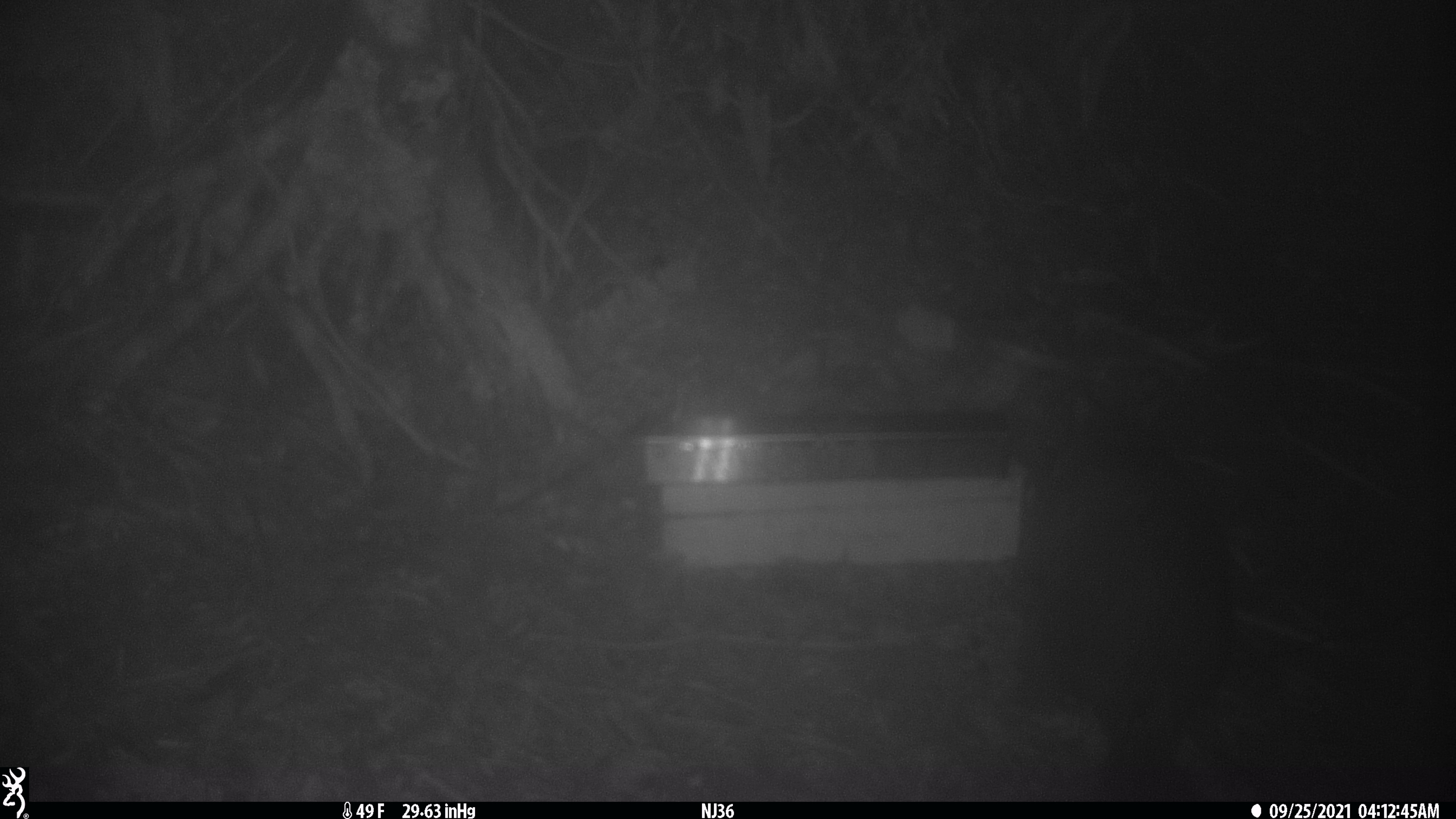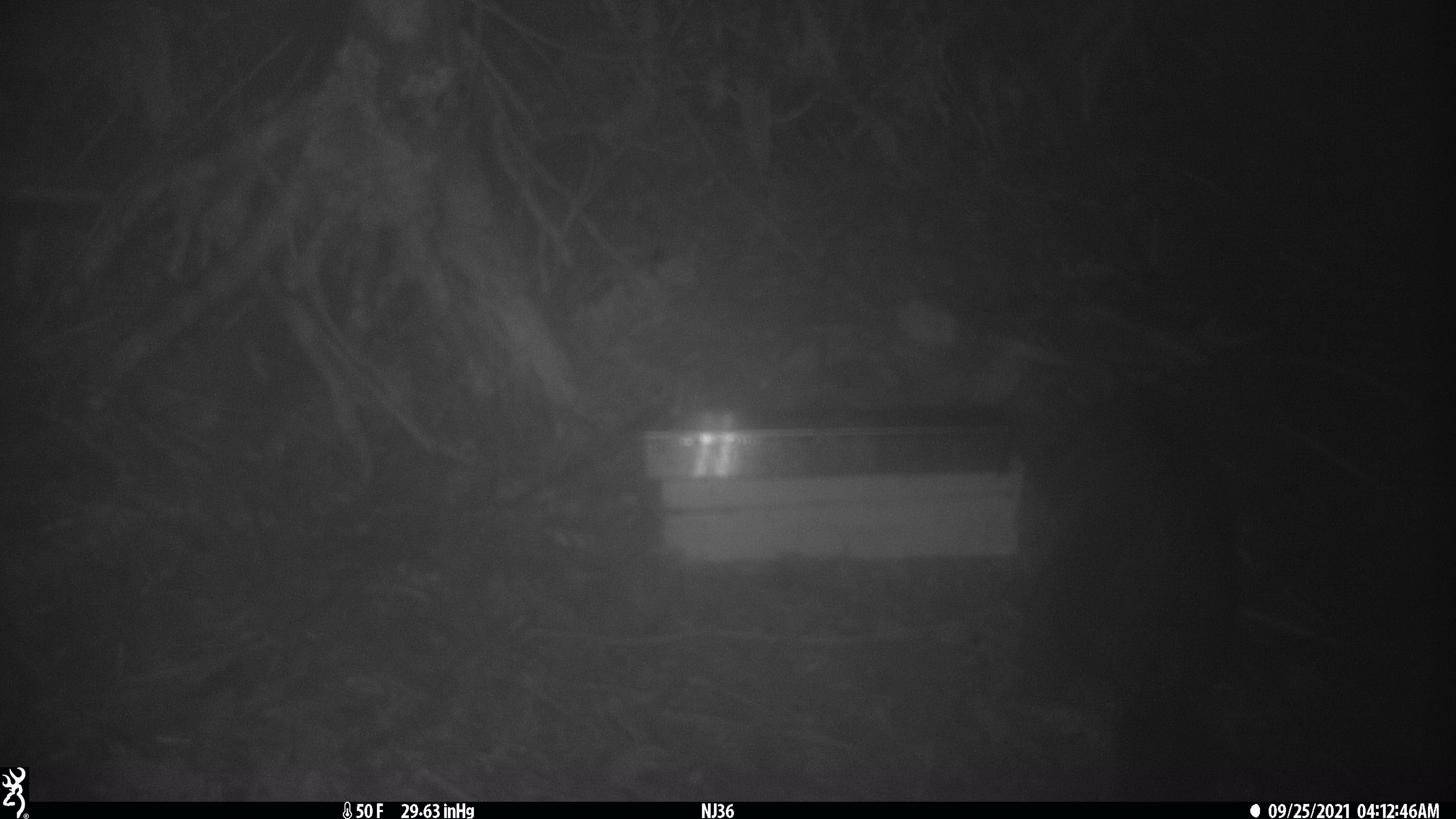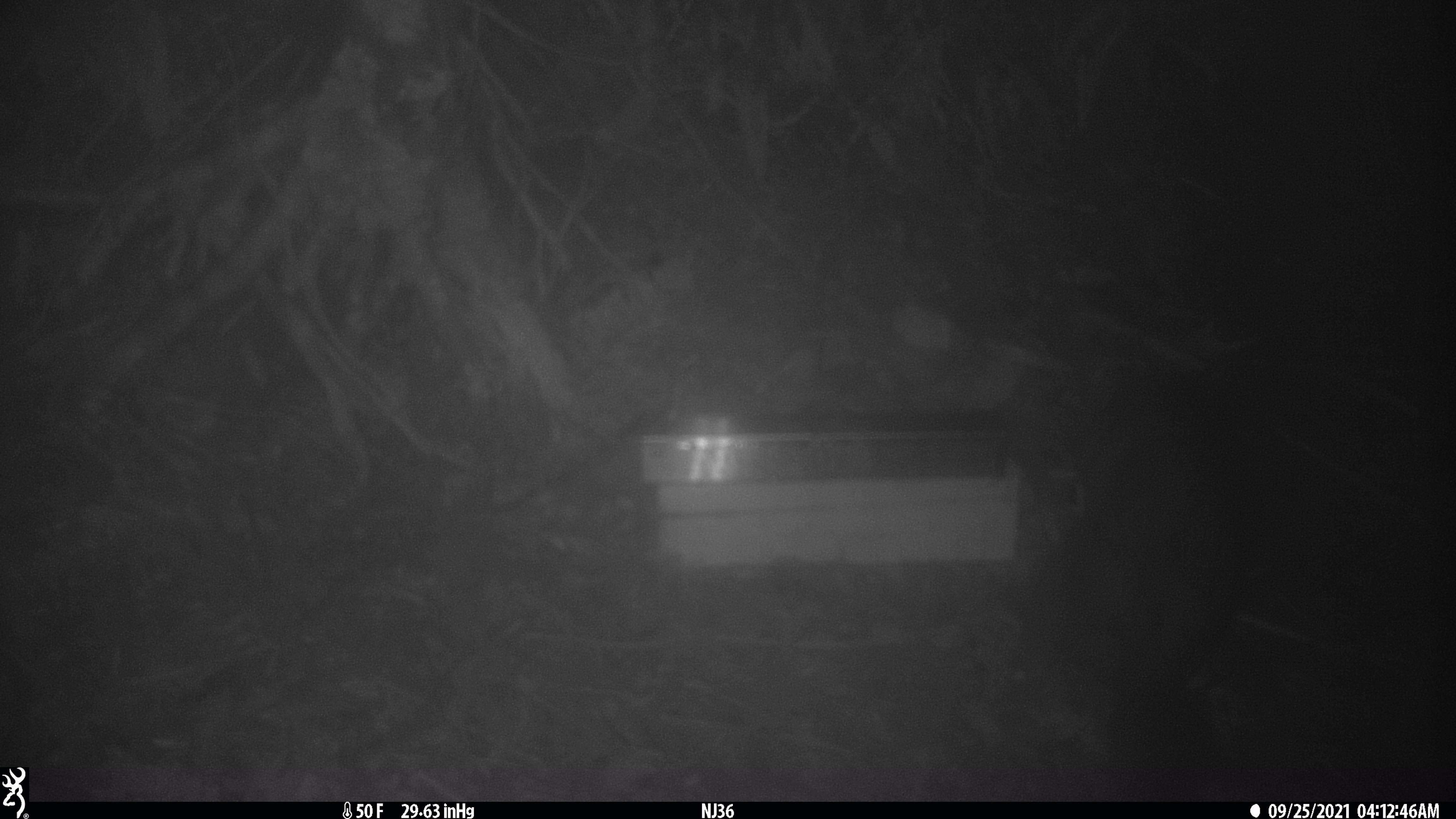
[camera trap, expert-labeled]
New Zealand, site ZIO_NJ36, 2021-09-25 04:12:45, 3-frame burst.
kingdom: Animalia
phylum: Chordata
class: Mammalia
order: Diprotodontia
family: Phalangeridae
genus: Trichosurus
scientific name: Trichosurus vulpecula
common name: common brushtail possum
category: possum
Possum (common brushtail possum) (Trichosurus vulpecula).